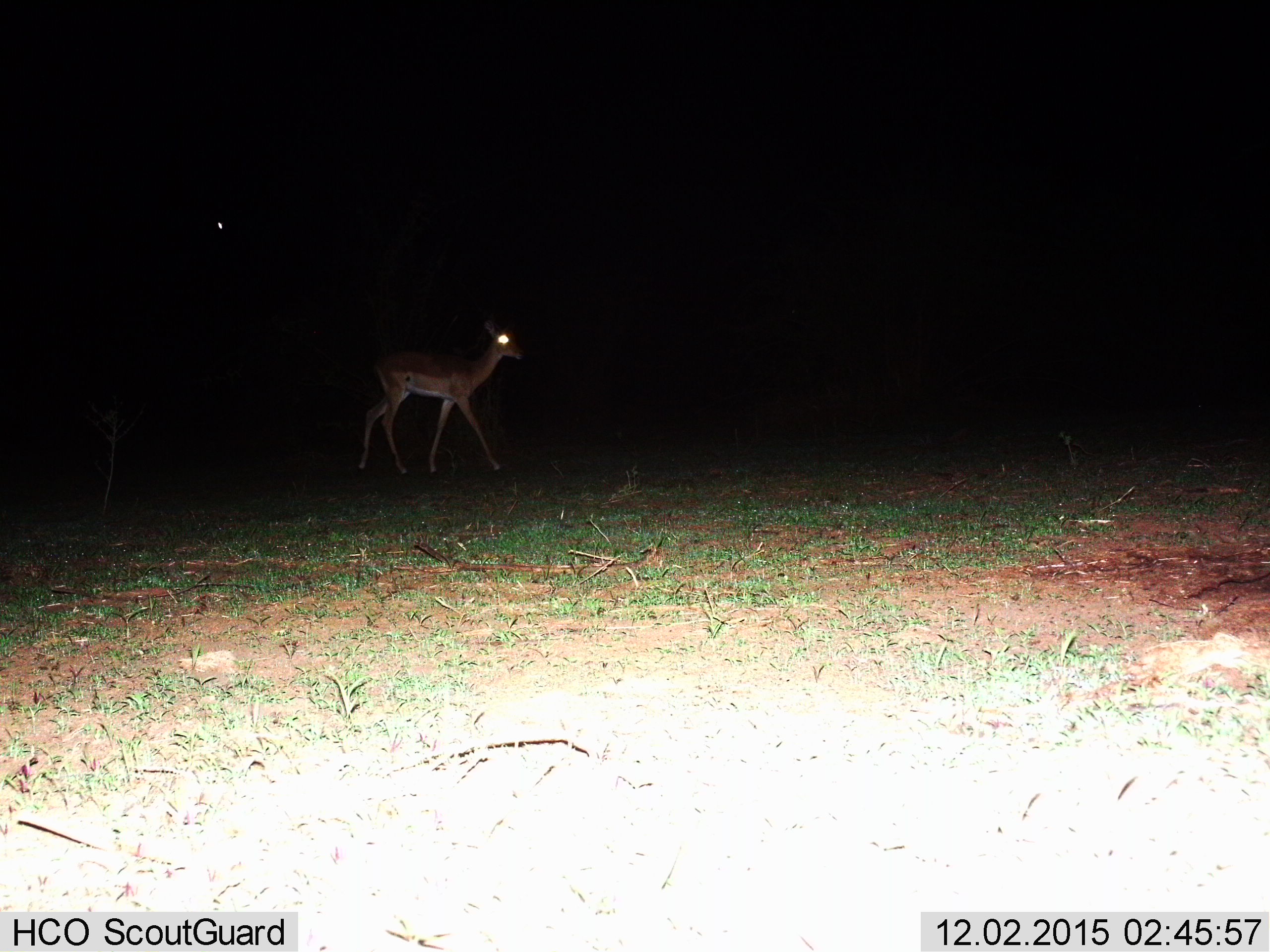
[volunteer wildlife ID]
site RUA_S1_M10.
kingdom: Animalia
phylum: Chordata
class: Mammalia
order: Artiodactyla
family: Bovidae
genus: Aepyceros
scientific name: Aepyceros melampus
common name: impala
Impala (Aepyceros melampus), count 1. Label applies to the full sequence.